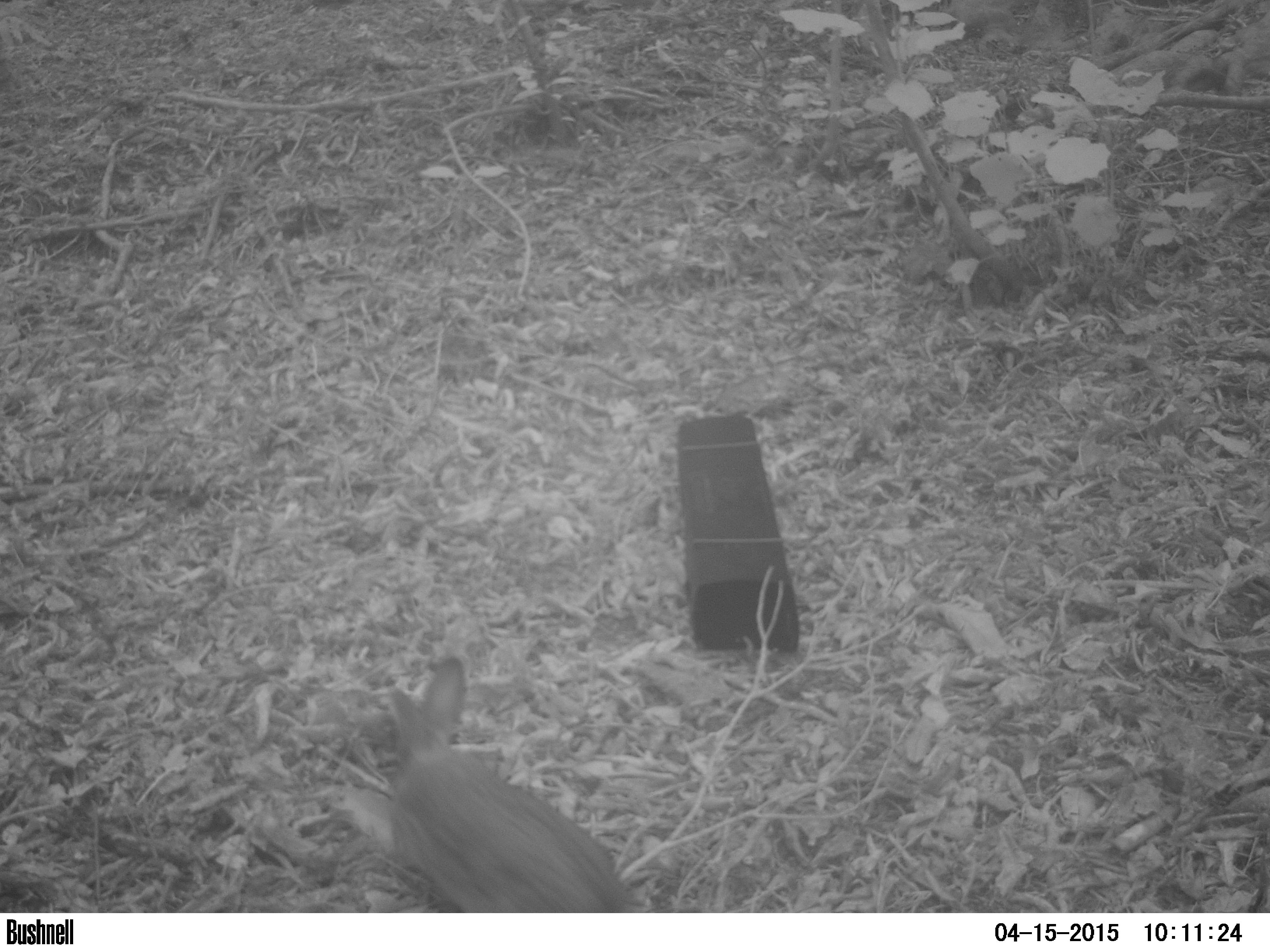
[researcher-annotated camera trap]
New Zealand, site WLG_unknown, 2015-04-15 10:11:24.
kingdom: Animalia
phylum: Chordata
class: Mammalia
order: Lagomorpha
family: Leporidae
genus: Oryctolagus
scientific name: Oryctolagus cuniculus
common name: european rabbit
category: rabbit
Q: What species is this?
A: Rabbit (european rabbit) (Oryctolagus cuniculus).